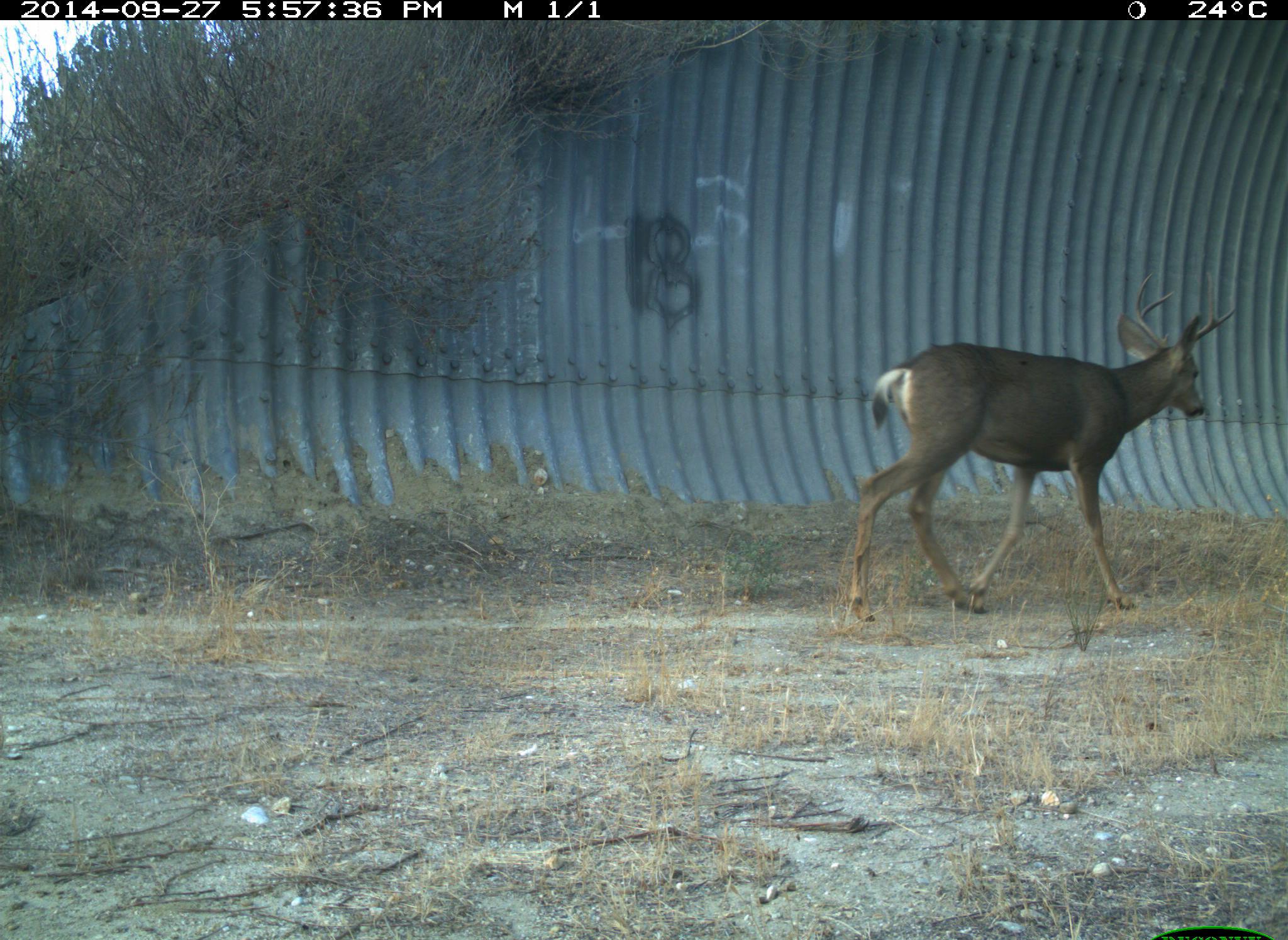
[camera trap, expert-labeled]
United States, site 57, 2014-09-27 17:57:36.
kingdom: Animalia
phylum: Chordata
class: Mammalia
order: Artiodactyla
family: Cervidae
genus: Odocoileus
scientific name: Odocoileus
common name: deer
Deer (Odocoileus).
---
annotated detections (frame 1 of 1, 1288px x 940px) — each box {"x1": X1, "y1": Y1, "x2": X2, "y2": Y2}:
deer: {"x1": 844, "y1": 273, "x2": 1246, "y2": 619}